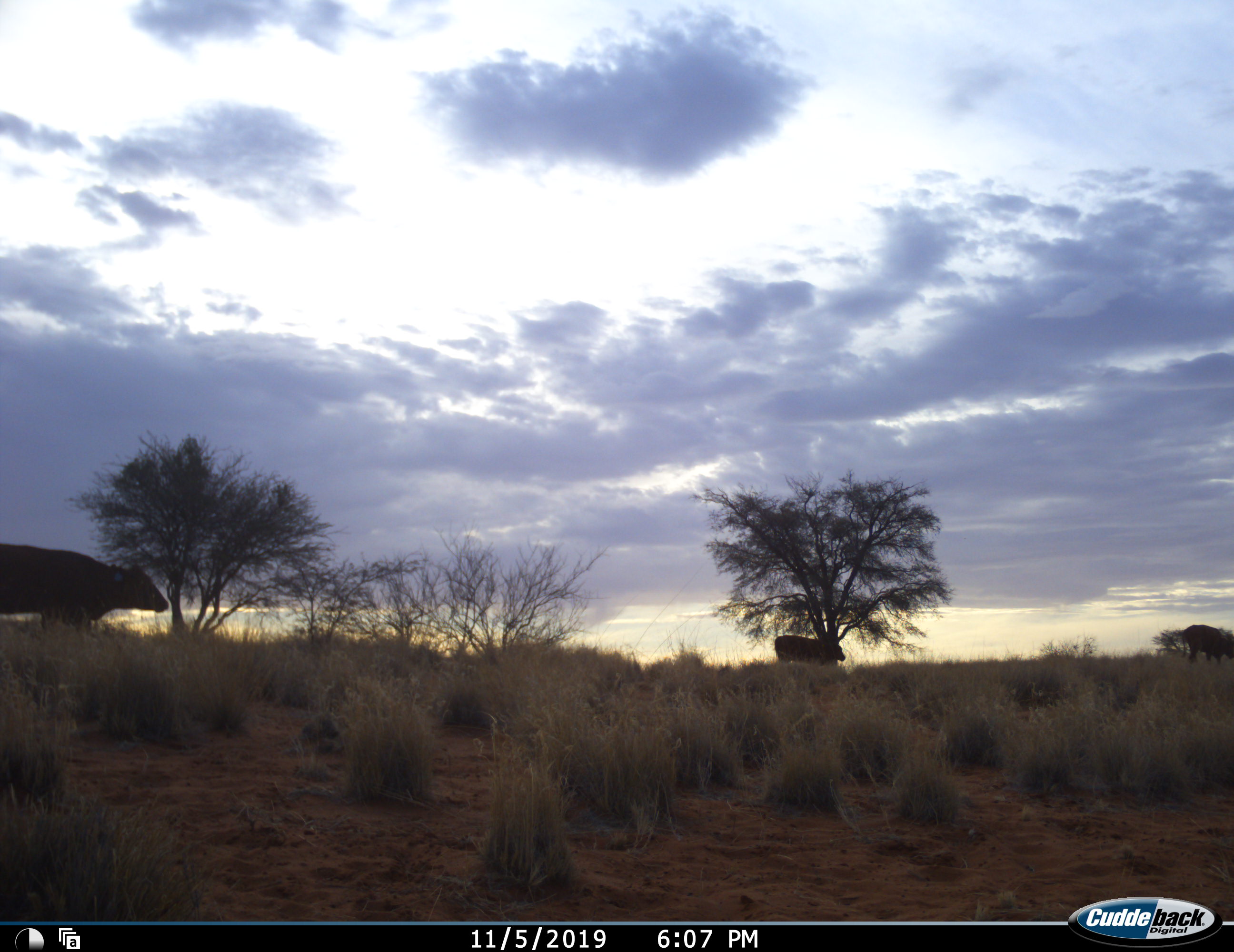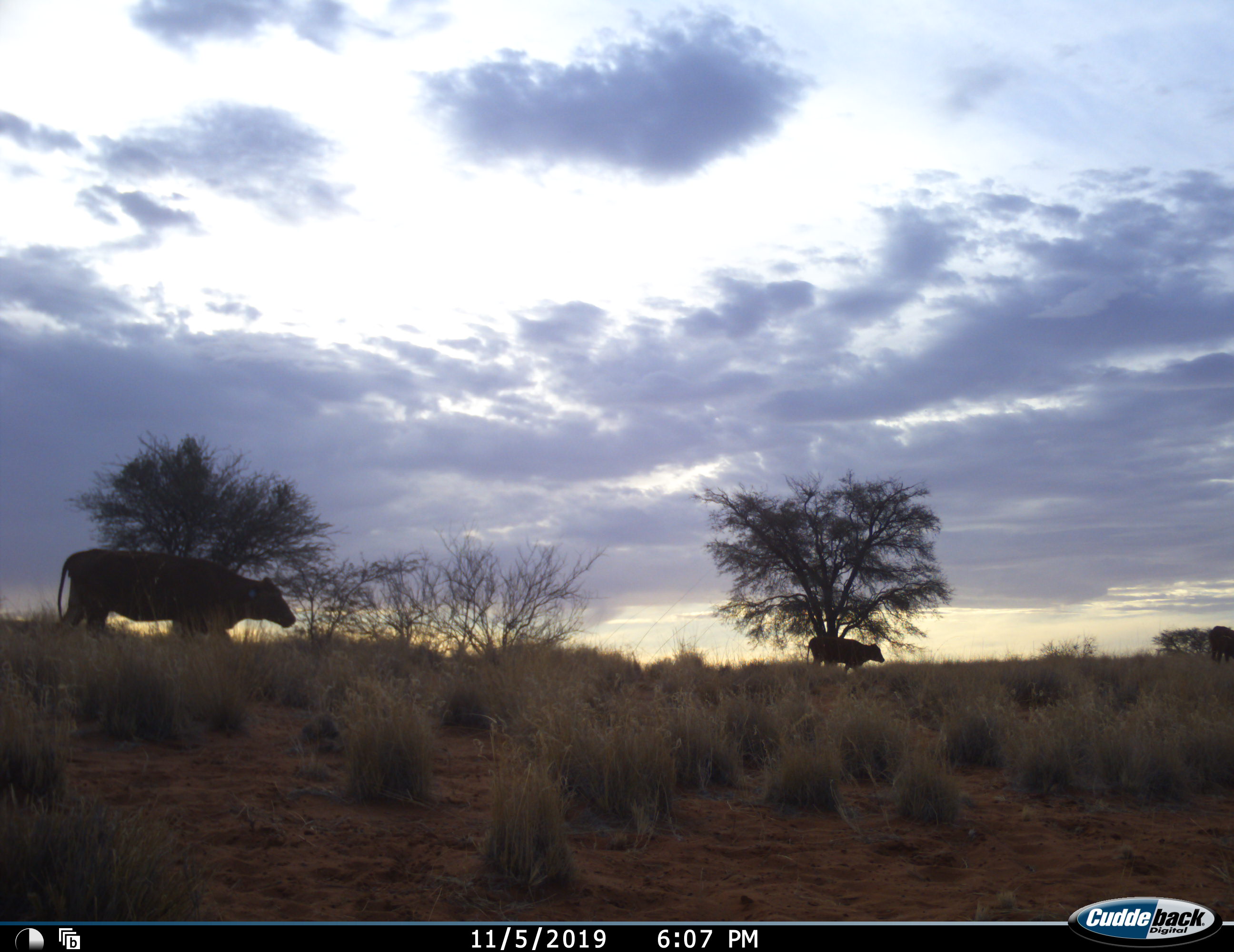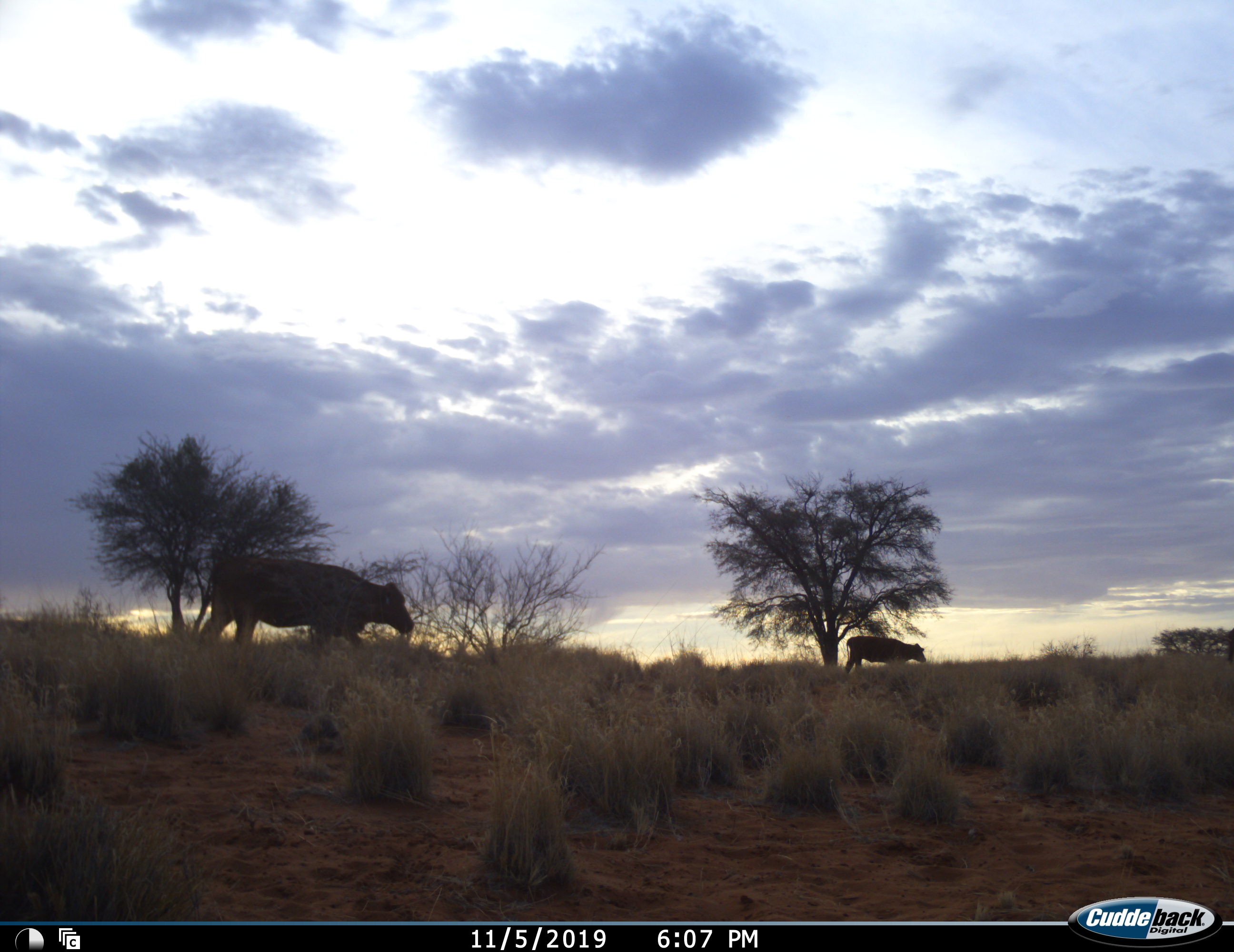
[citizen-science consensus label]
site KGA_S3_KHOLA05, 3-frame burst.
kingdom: Animalia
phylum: Chordata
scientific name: Vertebrata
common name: domestic animal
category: domesticanimal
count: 3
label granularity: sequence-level